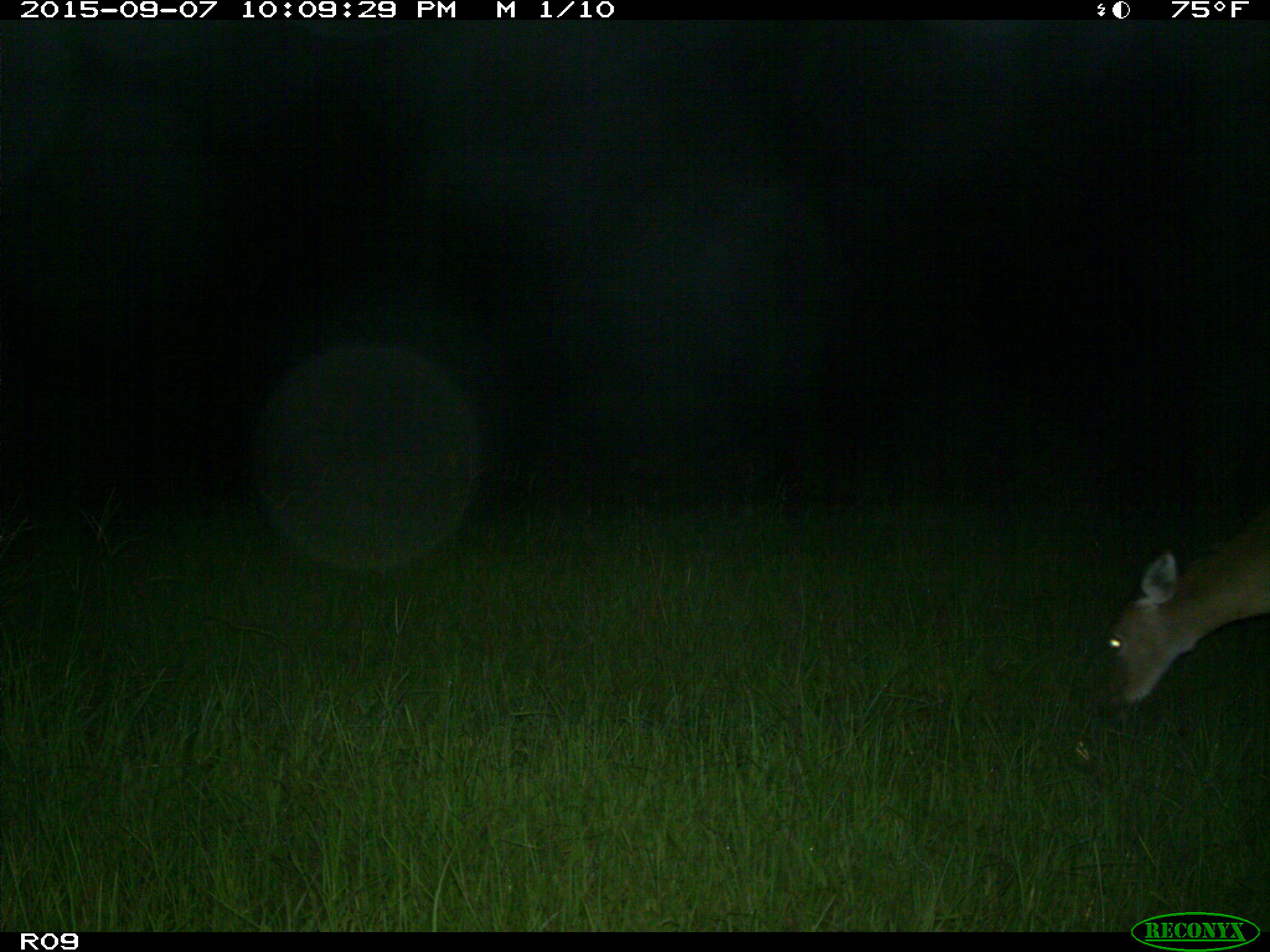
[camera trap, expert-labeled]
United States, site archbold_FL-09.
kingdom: Animalia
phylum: Chordata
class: Mammalia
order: Artiodactyla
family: Cervidae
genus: Odocoileus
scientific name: Odocoileus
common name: deer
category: unidentified deer